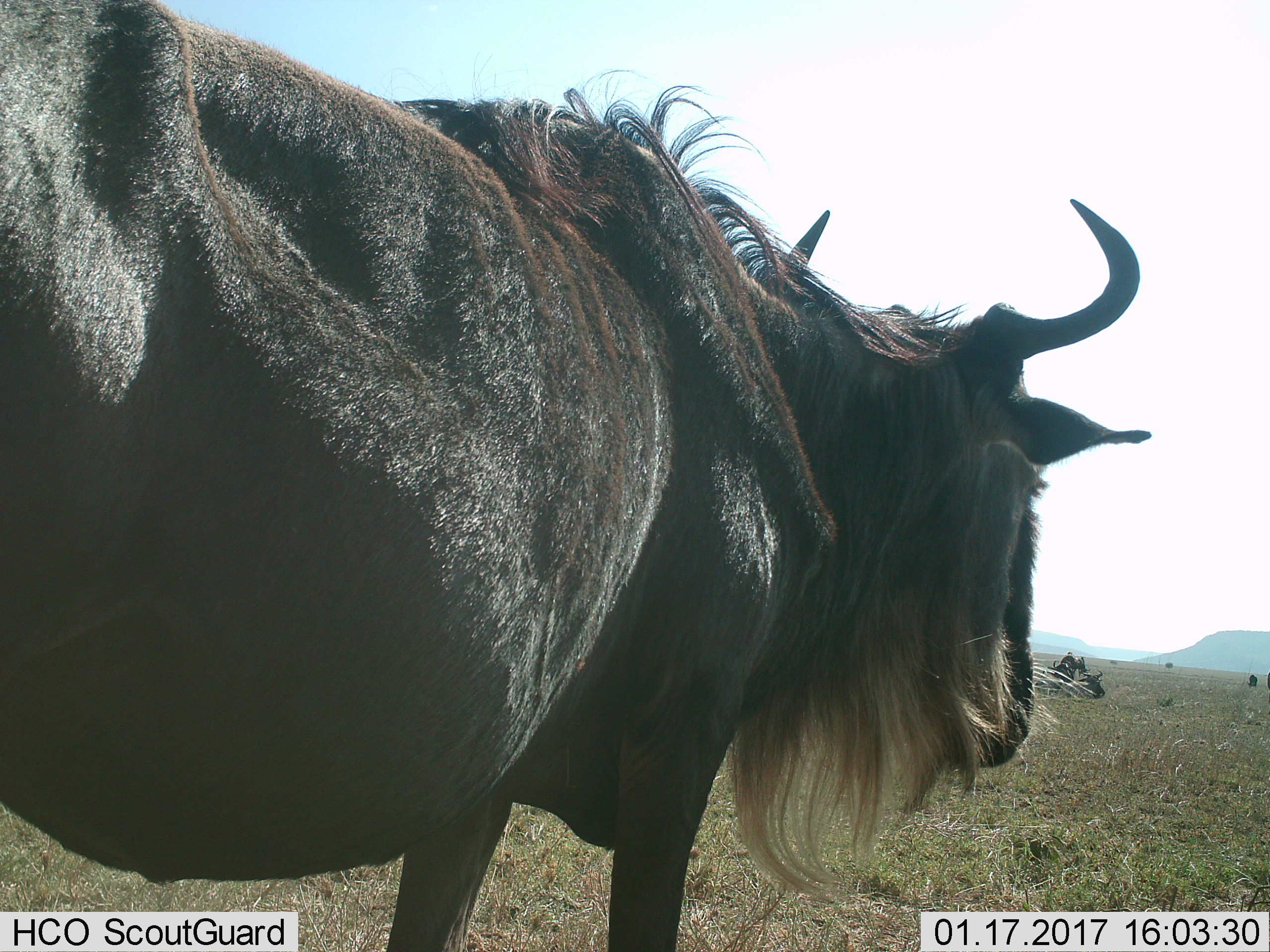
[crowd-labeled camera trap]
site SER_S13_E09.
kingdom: Animalia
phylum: Chordata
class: Mammalia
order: Artiodactyla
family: Bovidae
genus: Connochaetes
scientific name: Connochaetes taurinus taurinus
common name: blue wildebeest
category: wildebeestblue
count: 6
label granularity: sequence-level